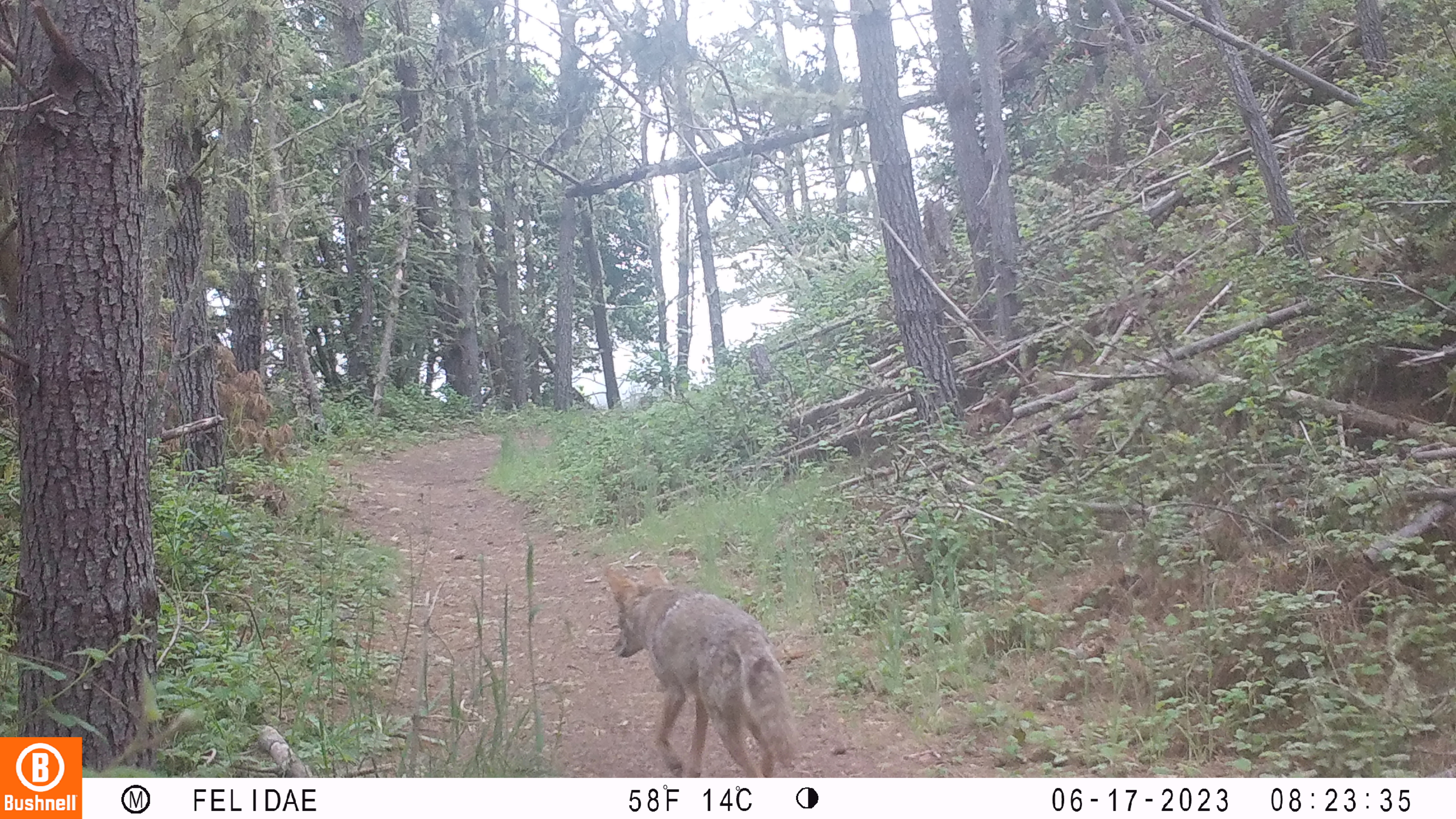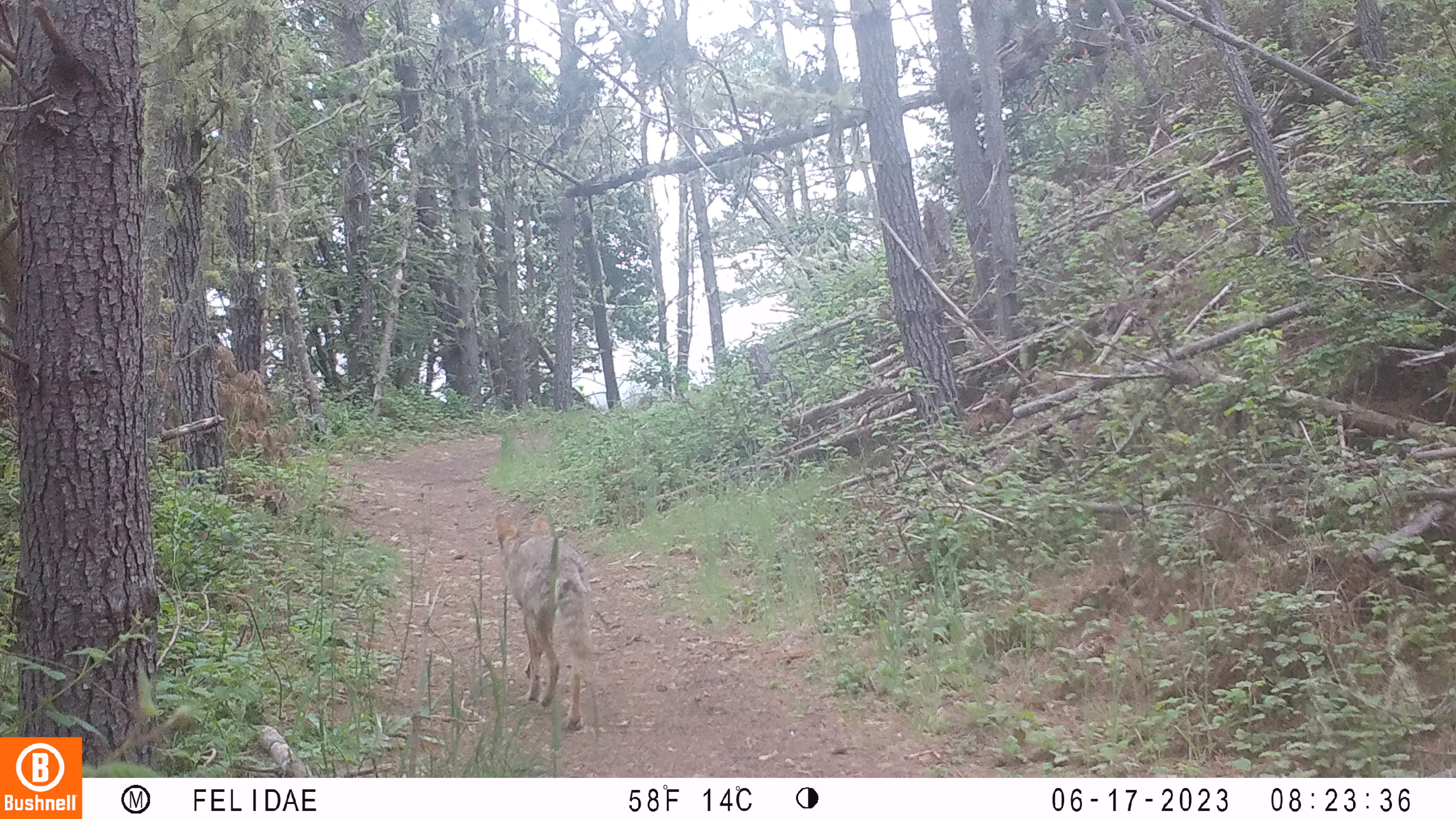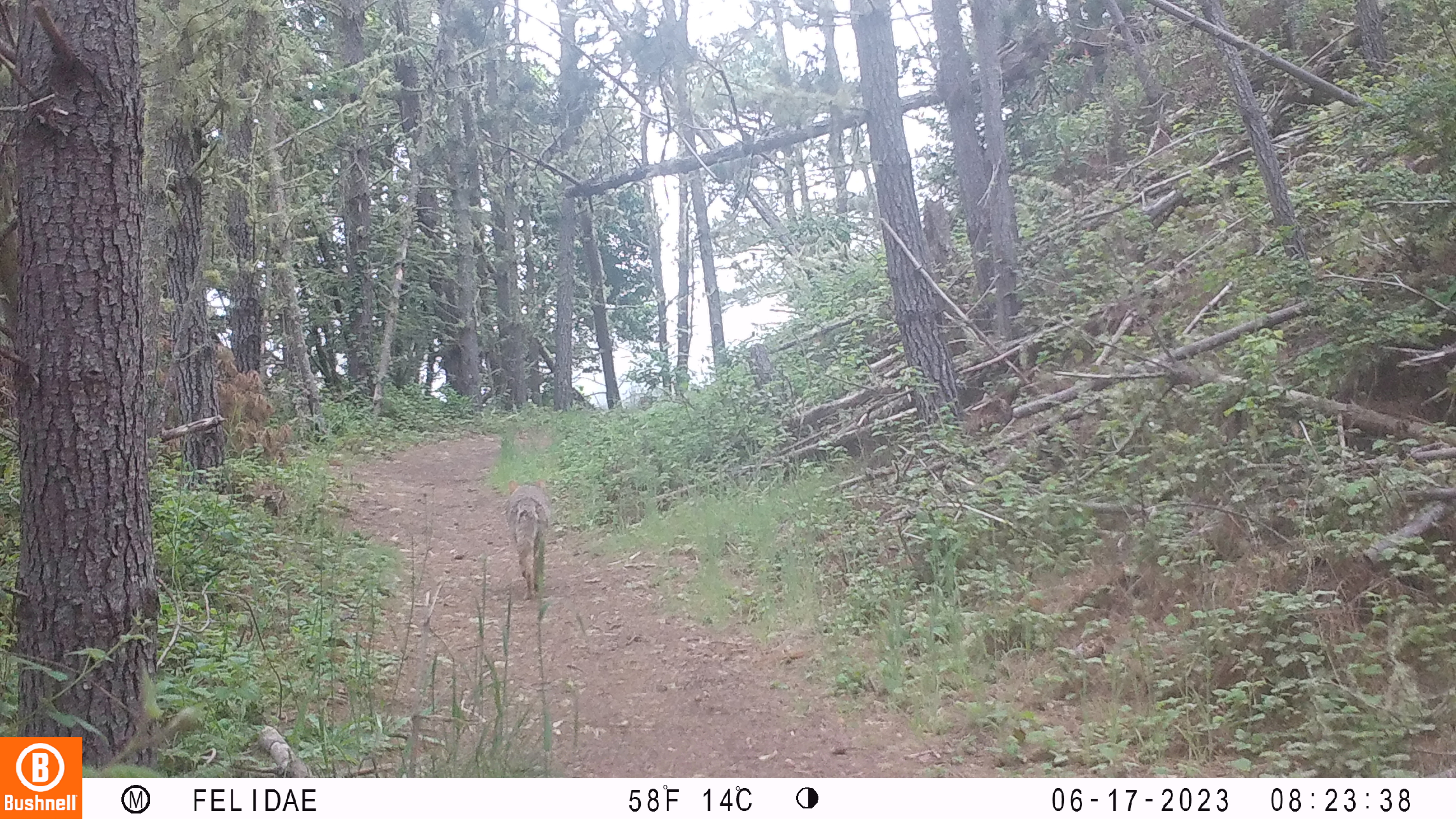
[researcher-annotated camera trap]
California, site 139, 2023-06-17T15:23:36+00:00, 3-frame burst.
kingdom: Animalia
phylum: Chordata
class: Mammalia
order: Carnivora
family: Canidae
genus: Canis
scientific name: Canis latrans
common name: coyote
Coyote (Canis latrans).